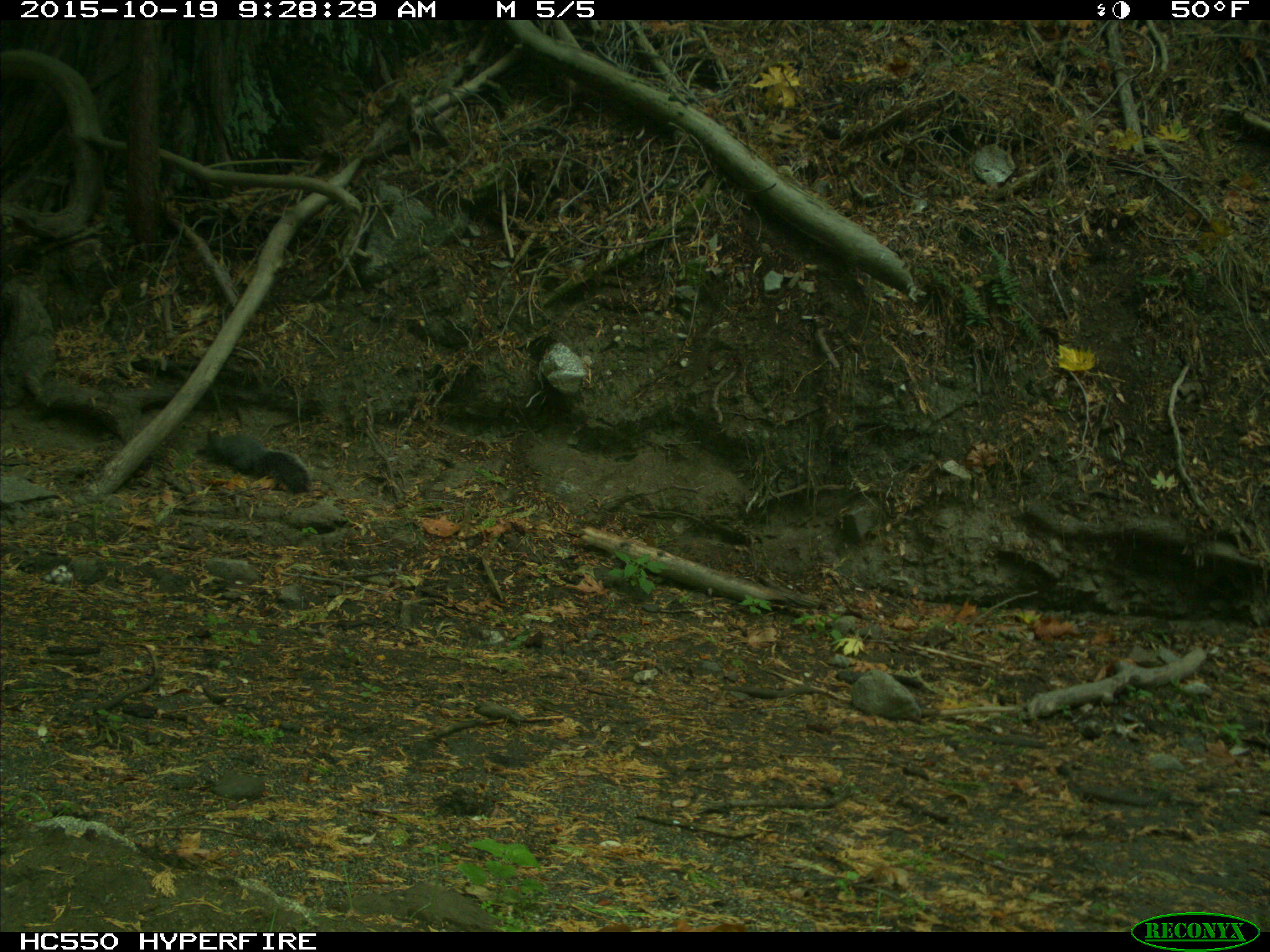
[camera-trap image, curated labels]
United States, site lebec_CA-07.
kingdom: Animalia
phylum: Chordata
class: Mammalia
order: Rodentia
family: Sciuridae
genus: Sciurus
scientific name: Sciurus carolinensis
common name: eastern gray squirrel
Sciurus carolinensis (eastern gray squirrel).